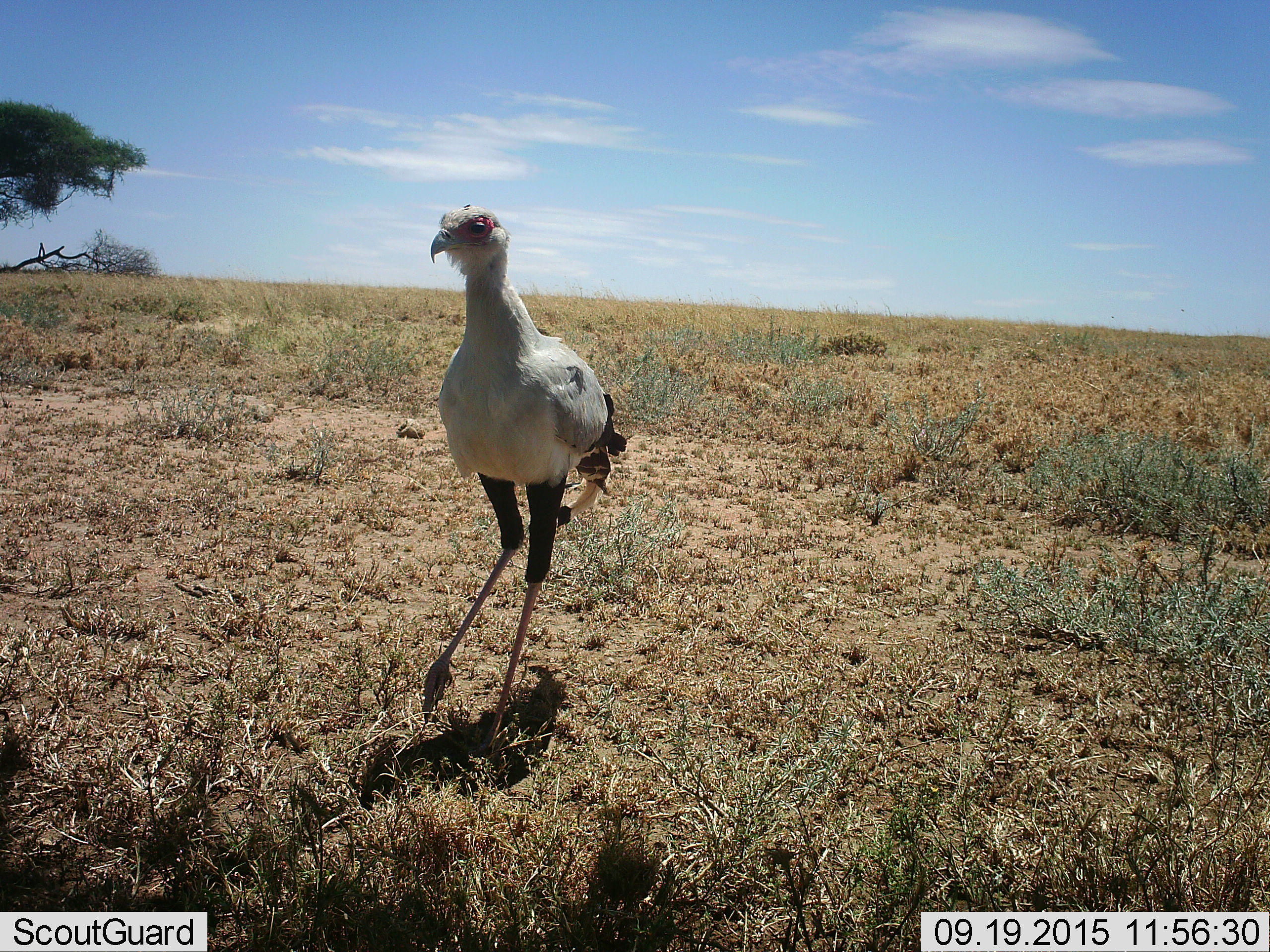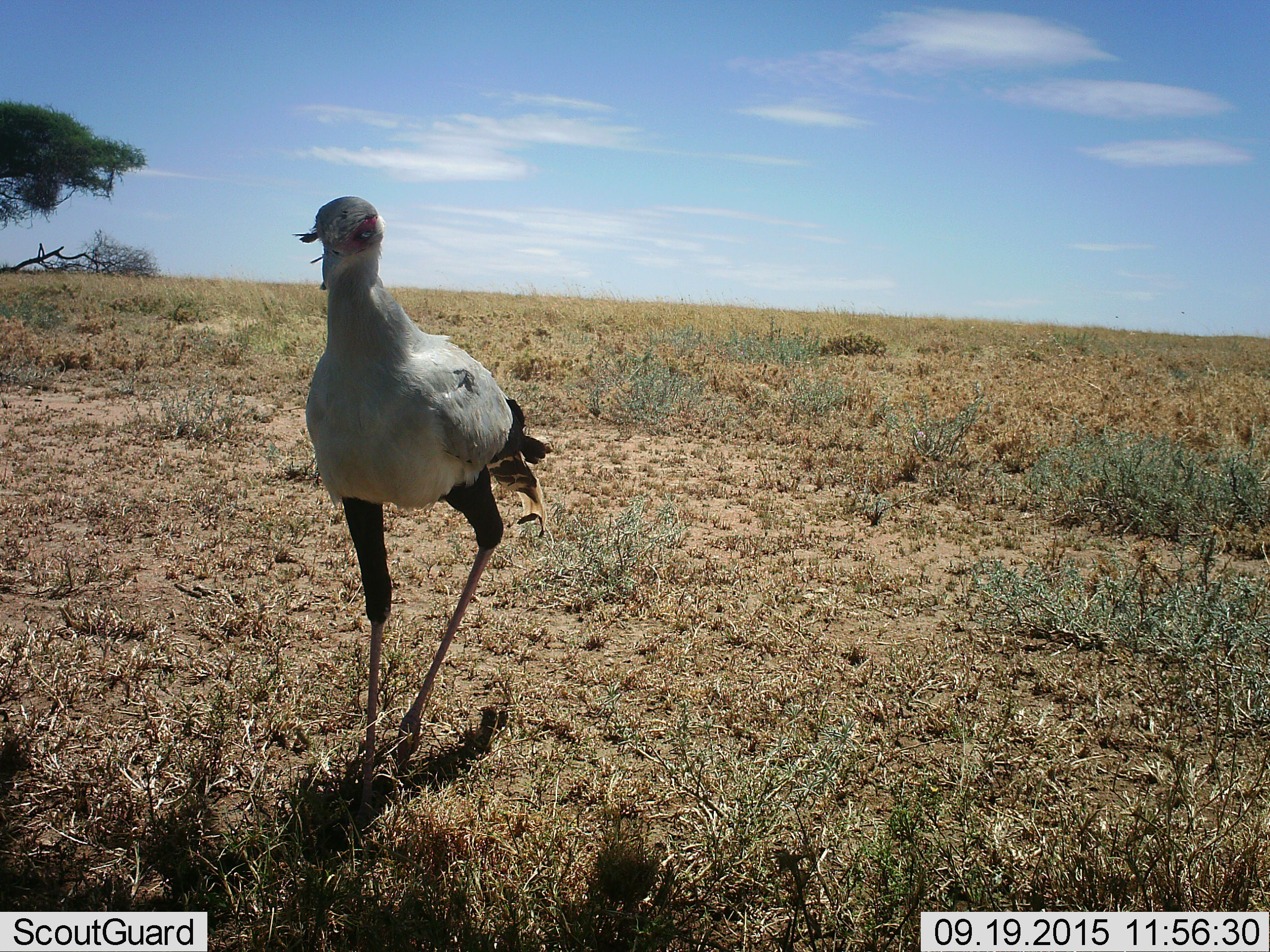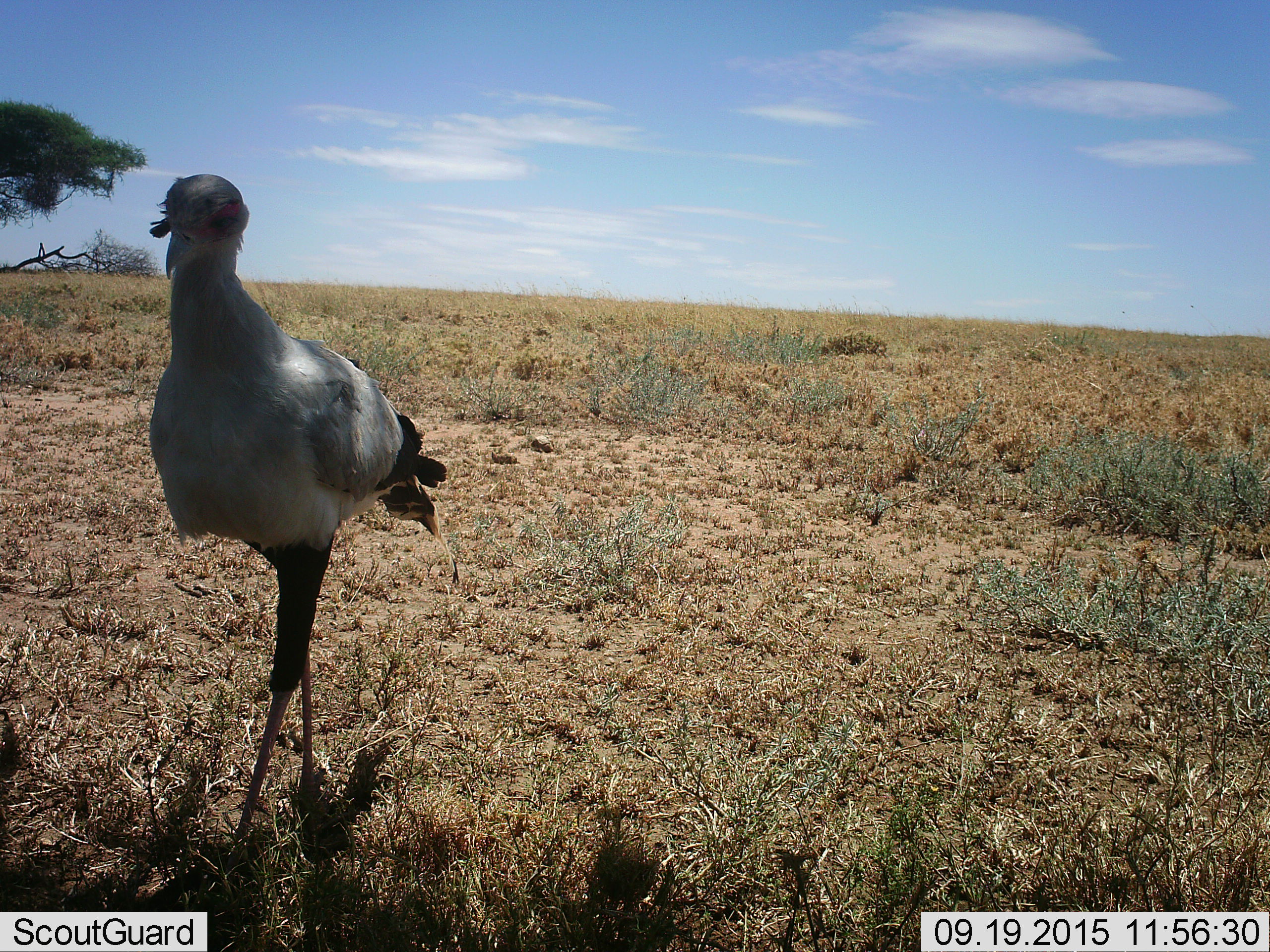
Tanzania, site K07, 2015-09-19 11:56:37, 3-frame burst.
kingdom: Animalia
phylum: Chordata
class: Aves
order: Accipitriformes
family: Sagittariidae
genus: Sagittarius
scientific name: Sagittarius serpentarius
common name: secretary bird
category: secretarybird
Secretarybird (secretary bird) (Sagittarius serpentarius), count 1. Behavior (volunteer vote fractions): standing 11%, resting 0%, moving 89%, interacting 0%. Young present (vote fraction): 0%. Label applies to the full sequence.